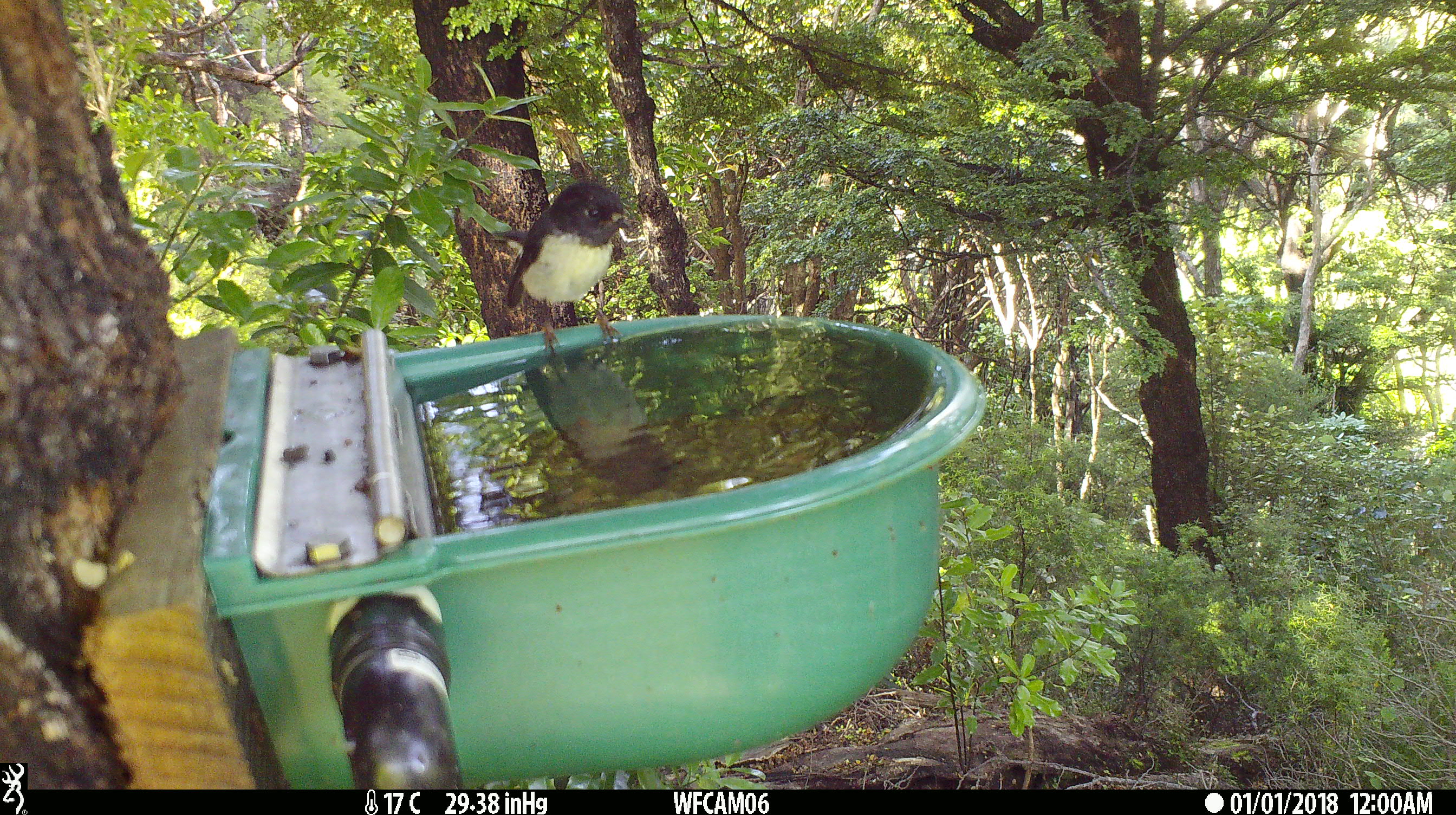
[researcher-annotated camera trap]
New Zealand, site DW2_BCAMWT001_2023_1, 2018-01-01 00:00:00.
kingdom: Animalia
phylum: Chordata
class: Aves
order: Passeriformes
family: Petroicidae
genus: Petroica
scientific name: Petroica macrocephala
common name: tomtit